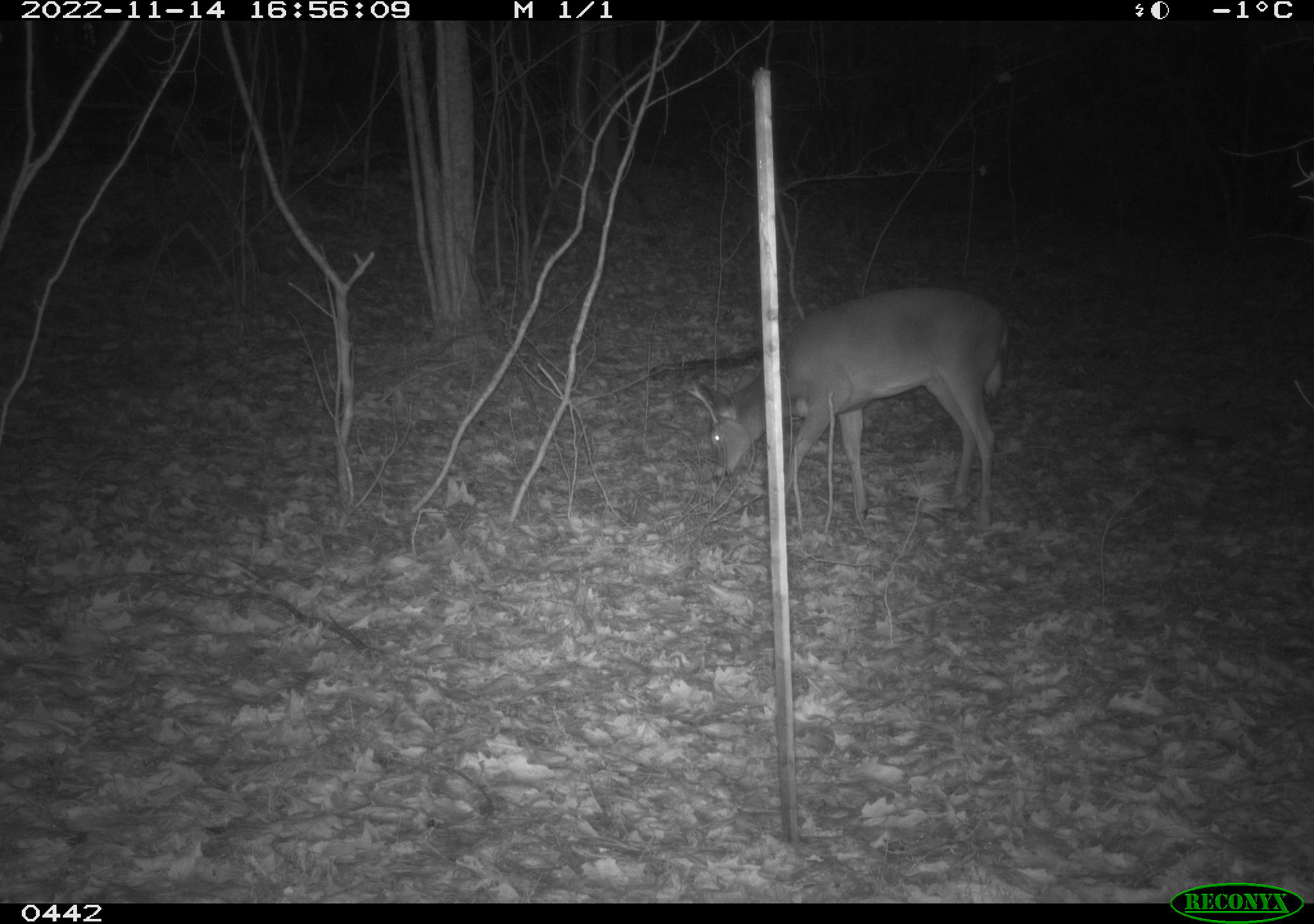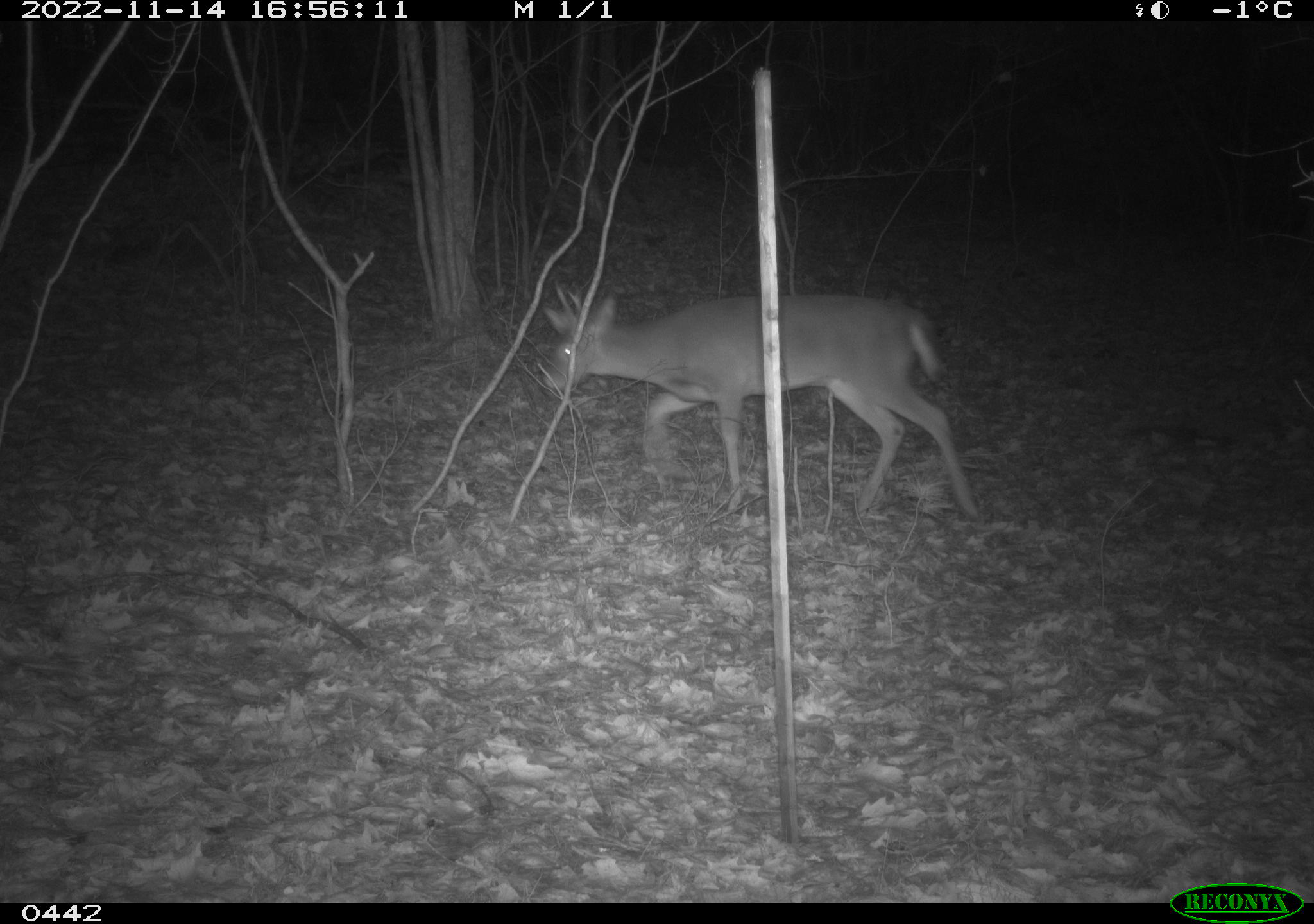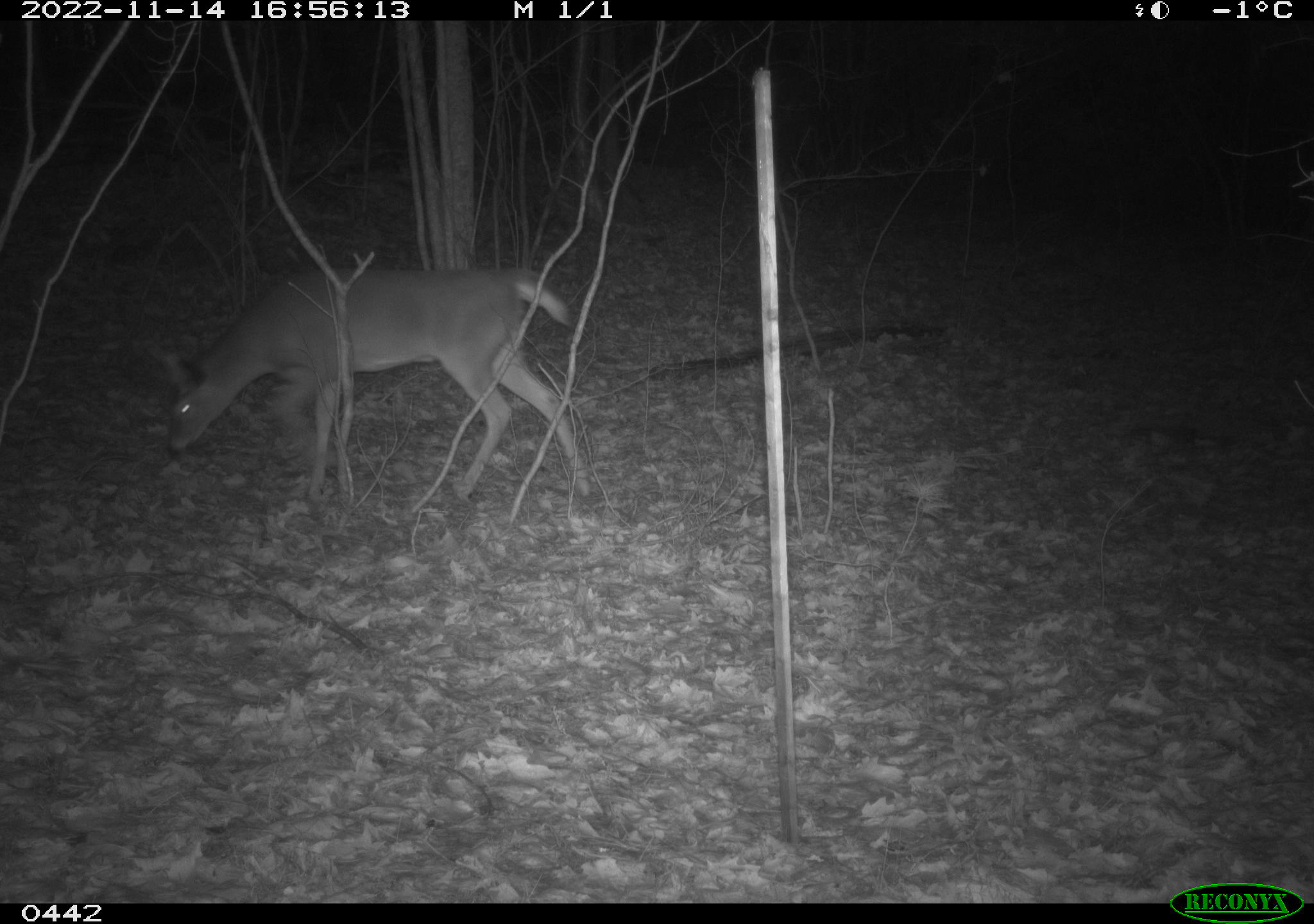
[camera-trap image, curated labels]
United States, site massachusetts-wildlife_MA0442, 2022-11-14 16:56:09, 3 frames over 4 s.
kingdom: Animalia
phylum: Chordata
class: Mammalia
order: Artiodactyla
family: Cervidae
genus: Odocoileus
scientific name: Odocoileus virginianus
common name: white-tailed deer